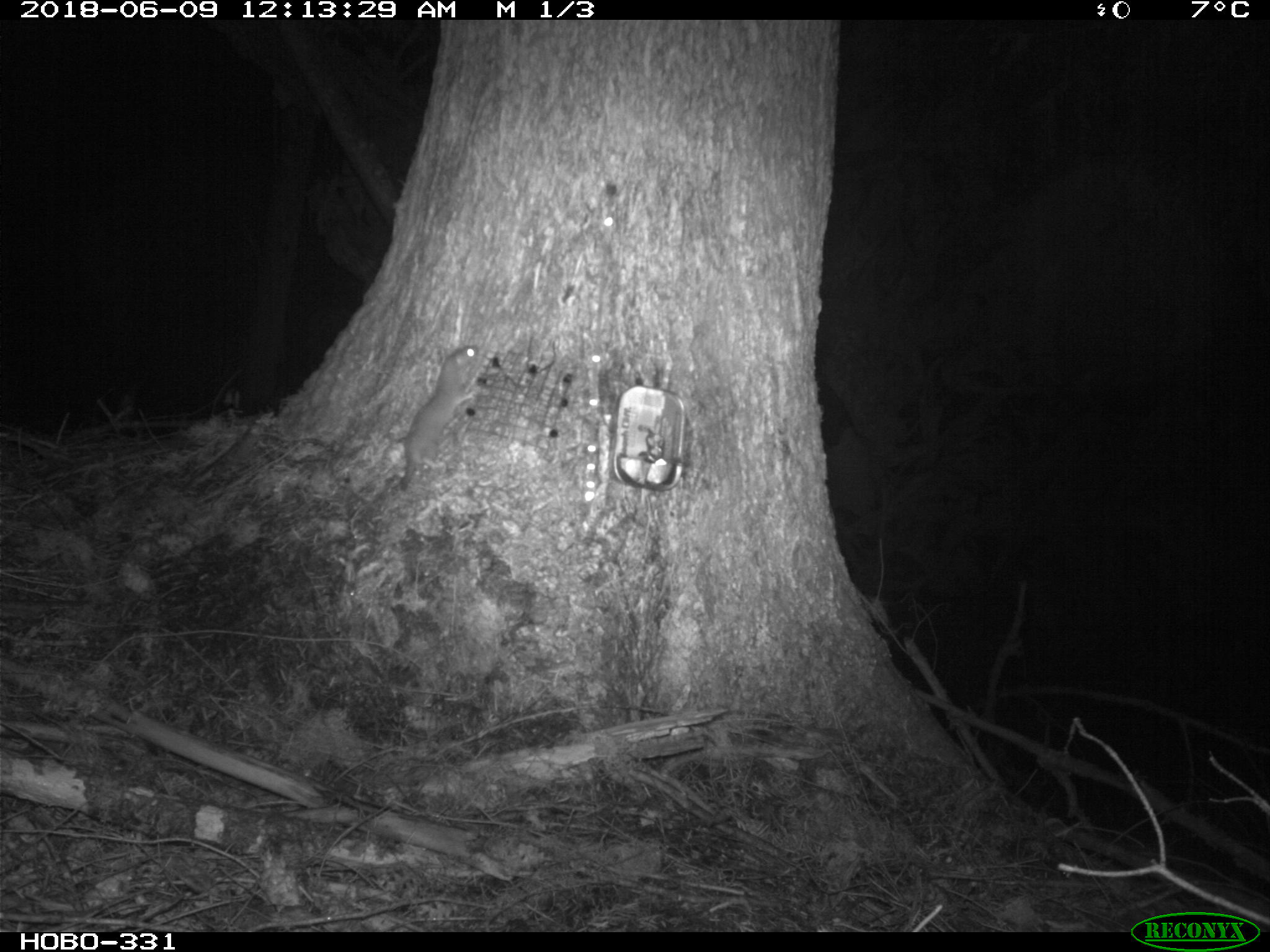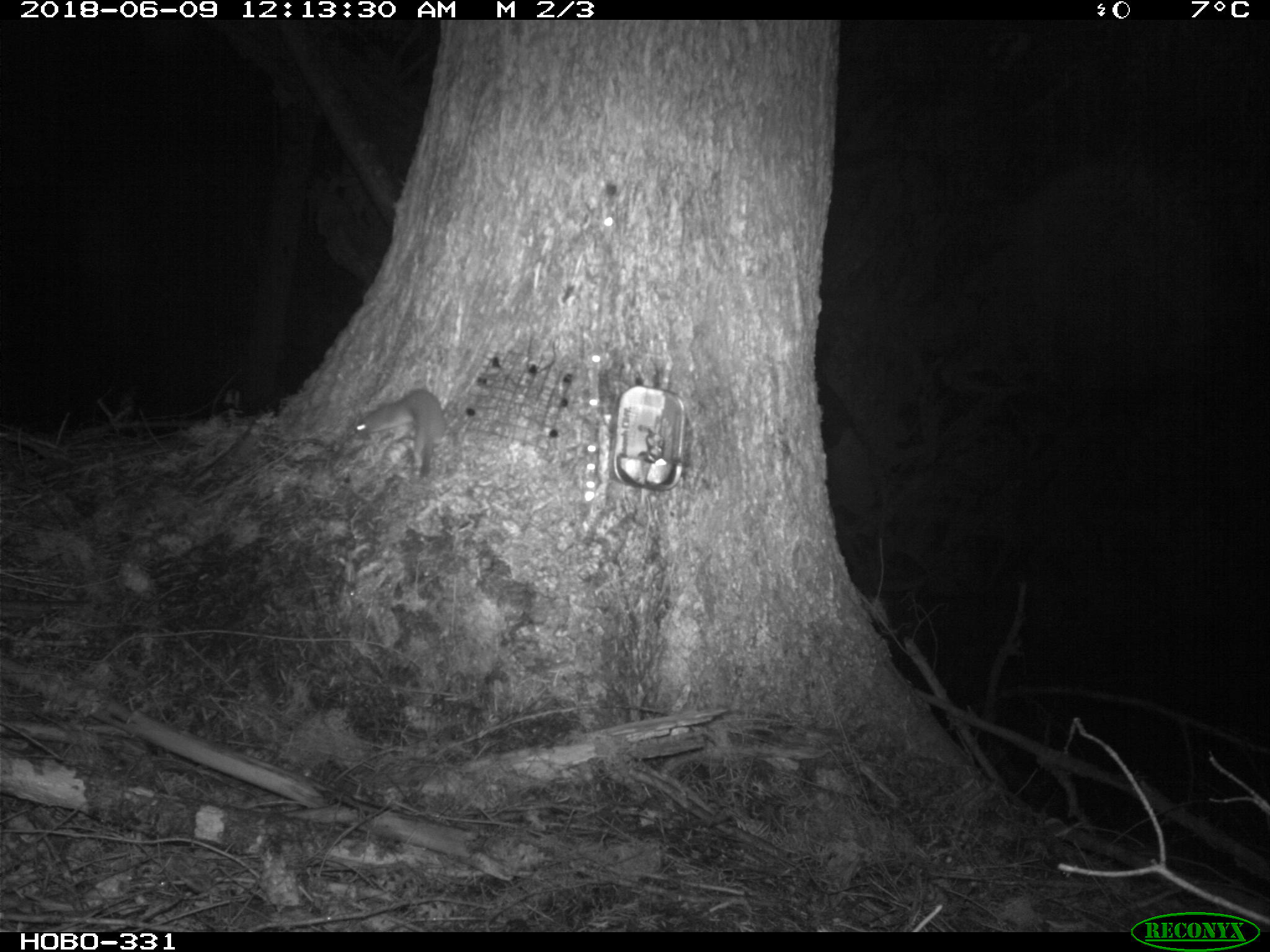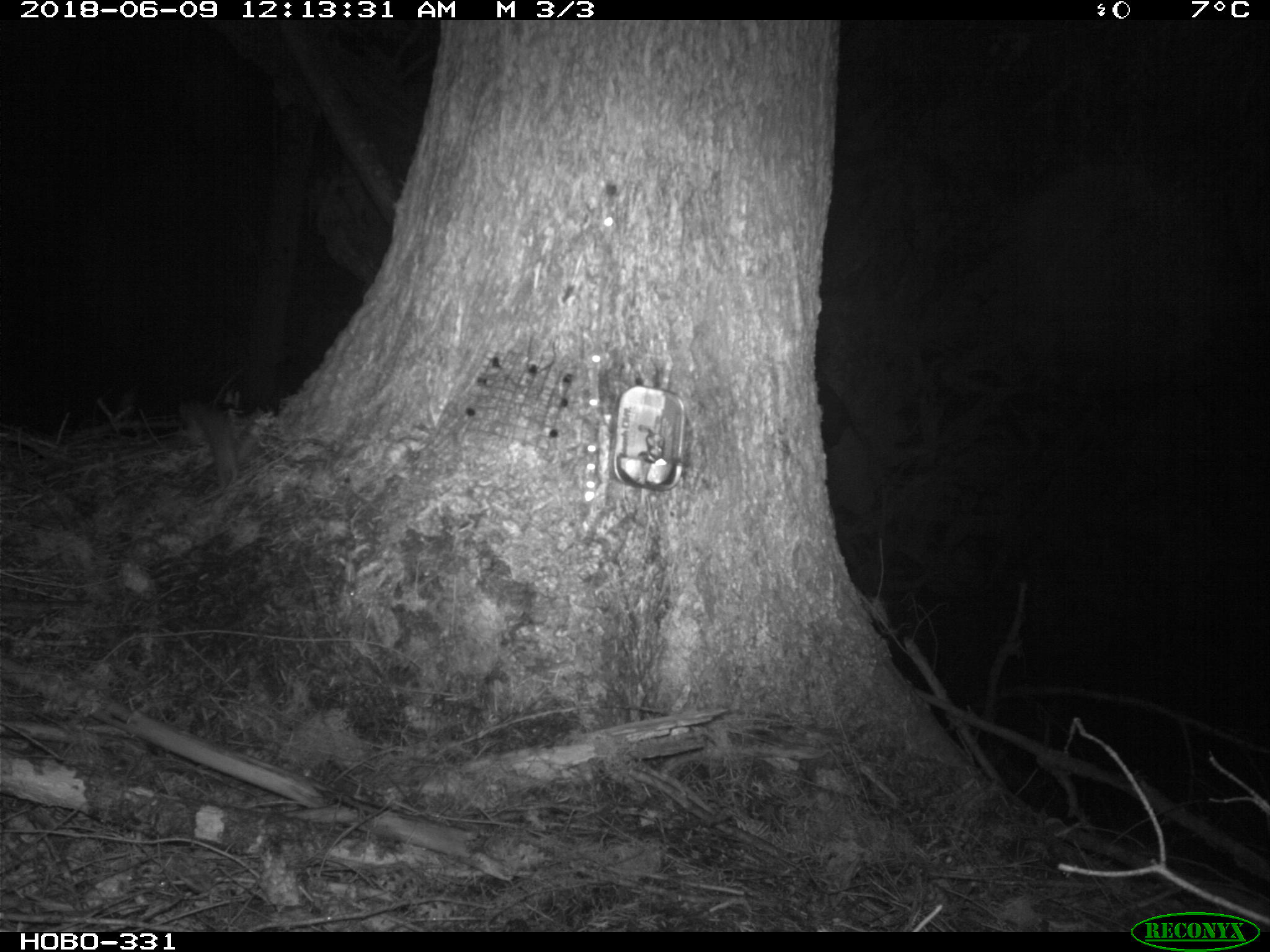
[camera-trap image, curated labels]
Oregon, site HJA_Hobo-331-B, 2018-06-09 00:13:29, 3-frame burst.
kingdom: Animalia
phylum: Chordata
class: Mammalia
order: Carnivora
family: Mustelidae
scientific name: Mustelidae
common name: weasel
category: weasel family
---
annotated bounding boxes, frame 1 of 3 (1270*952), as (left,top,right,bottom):
weasel family: (382,334,496,501)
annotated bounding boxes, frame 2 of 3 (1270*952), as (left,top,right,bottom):
weasel family: (350,381,471,471)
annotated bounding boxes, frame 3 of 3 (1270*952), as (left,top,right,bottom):
weasel family: (152,373,261,514)